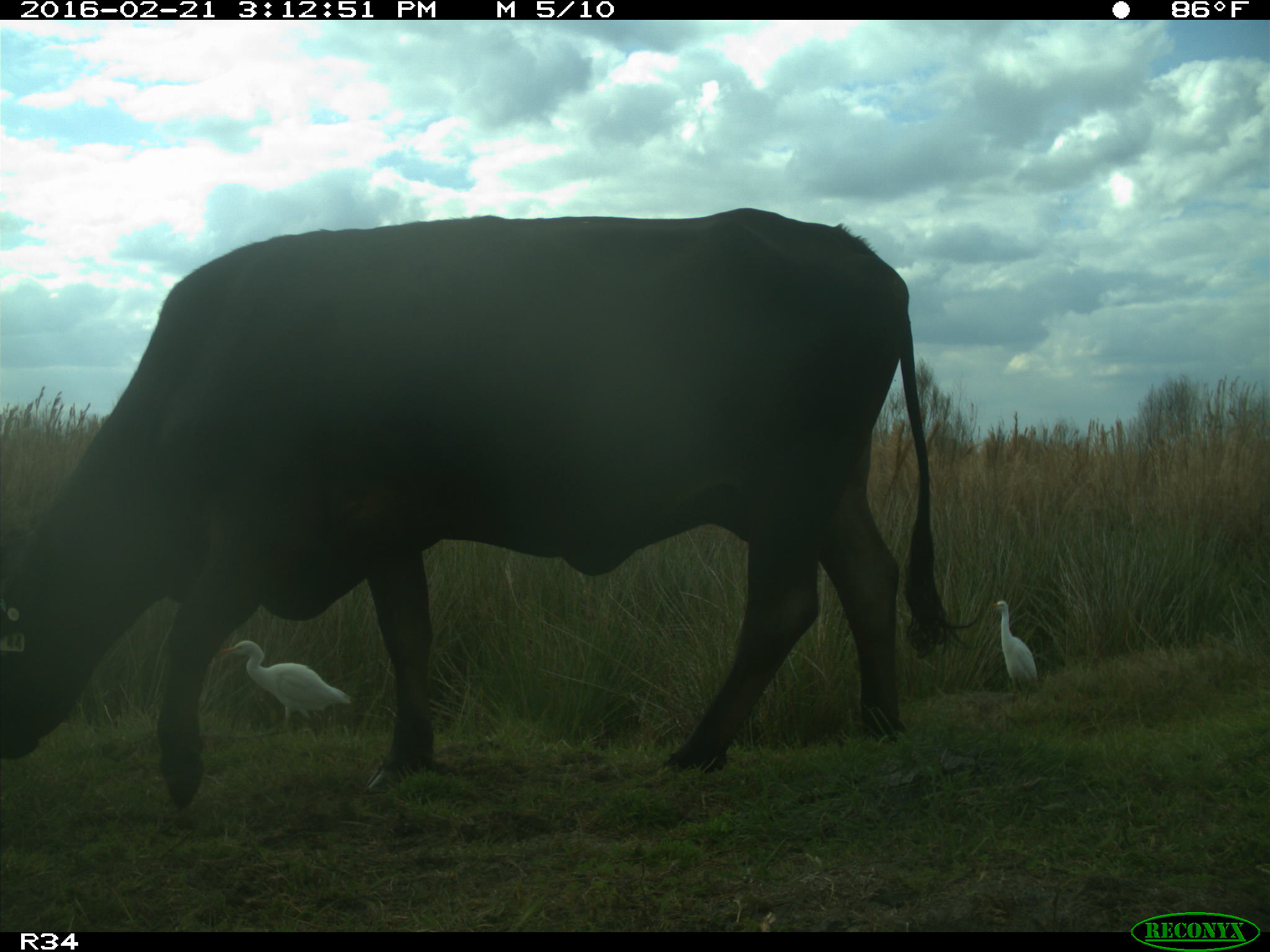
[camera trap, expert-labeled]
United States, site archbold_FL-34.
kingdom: Animalia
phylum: Chordata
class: Mammalia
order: Artiodactyla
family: Bovidae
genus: Bos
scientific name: Bos taurus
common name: domestic cow